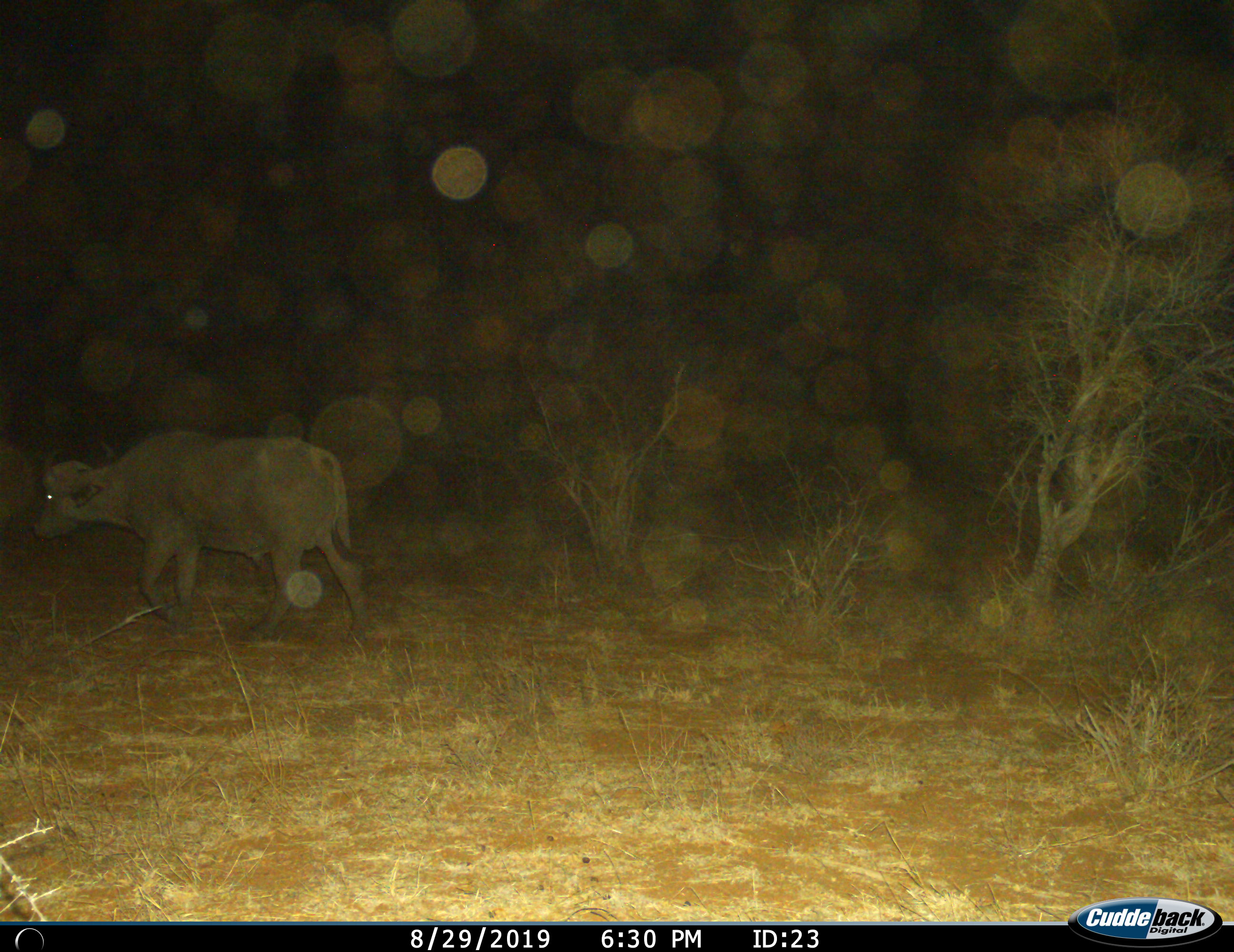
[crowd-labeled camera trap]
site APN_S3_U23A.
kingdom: Animalia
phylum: Chordata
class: Mammalia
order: Artiodactyla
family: Bovidae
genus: Syncerus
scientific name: Syncerus caffer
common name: african buffalo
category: buffalo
Buffalo (african buffalo) (Syncerus caffer), count 1. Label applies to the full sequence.